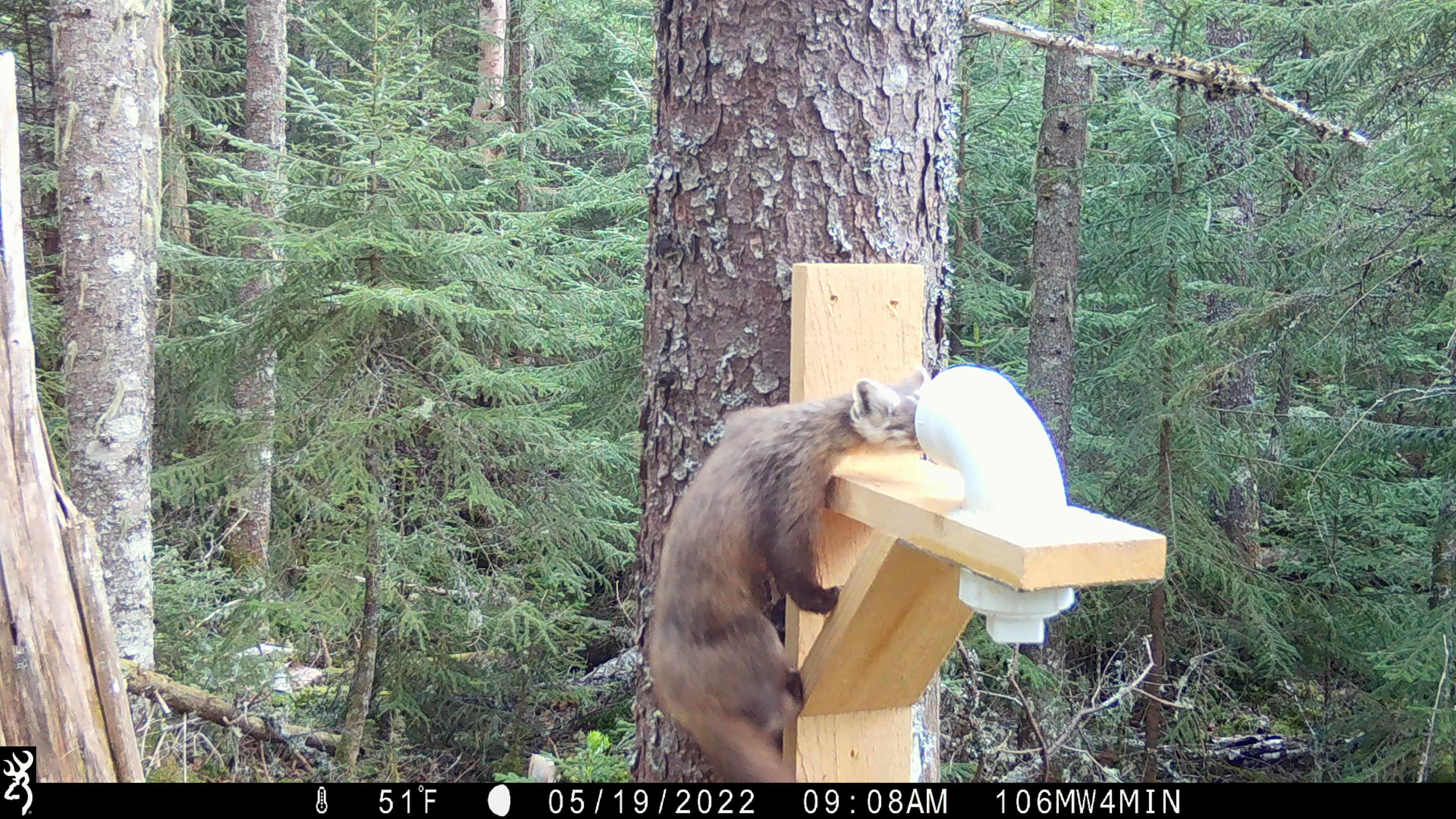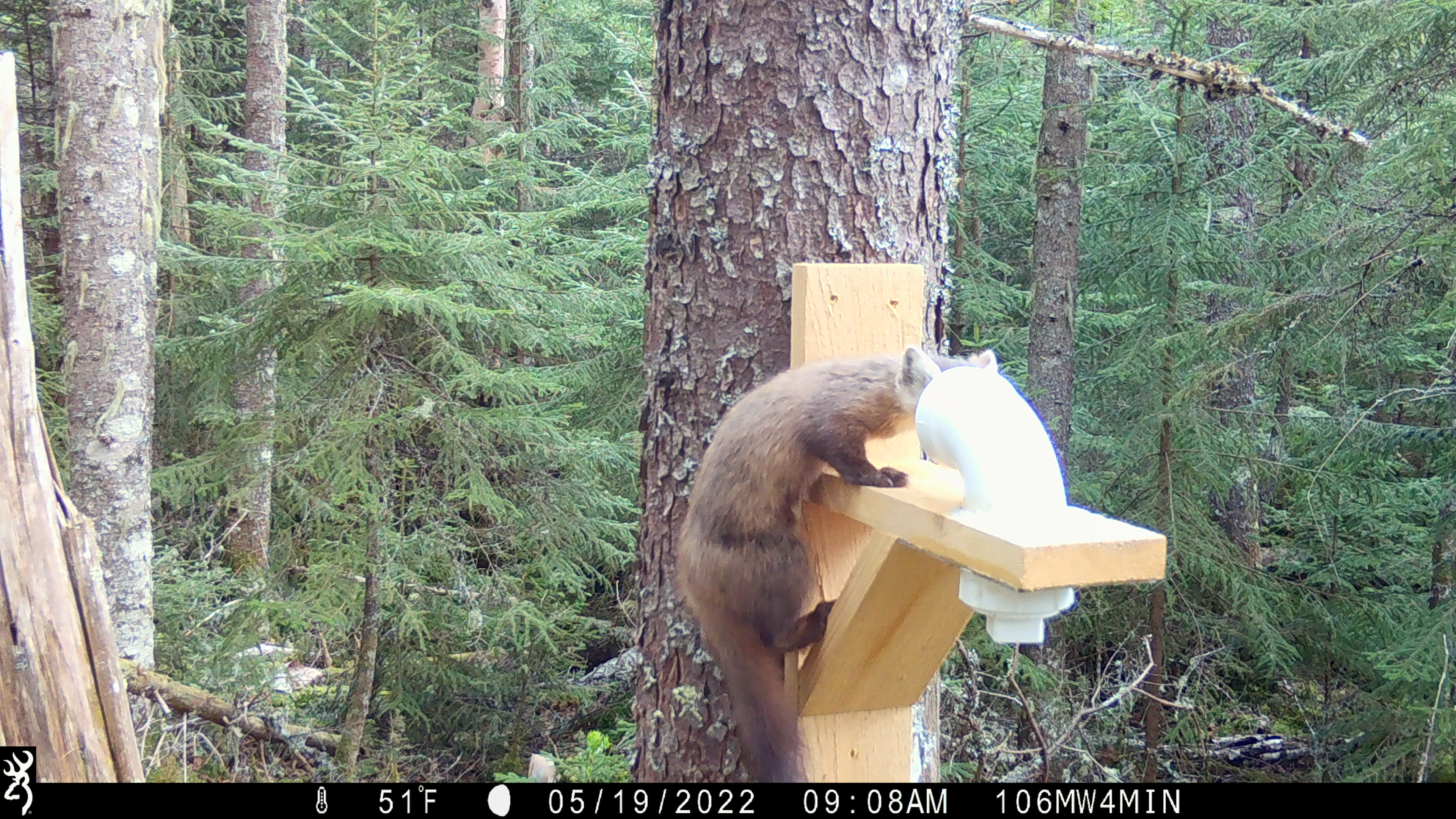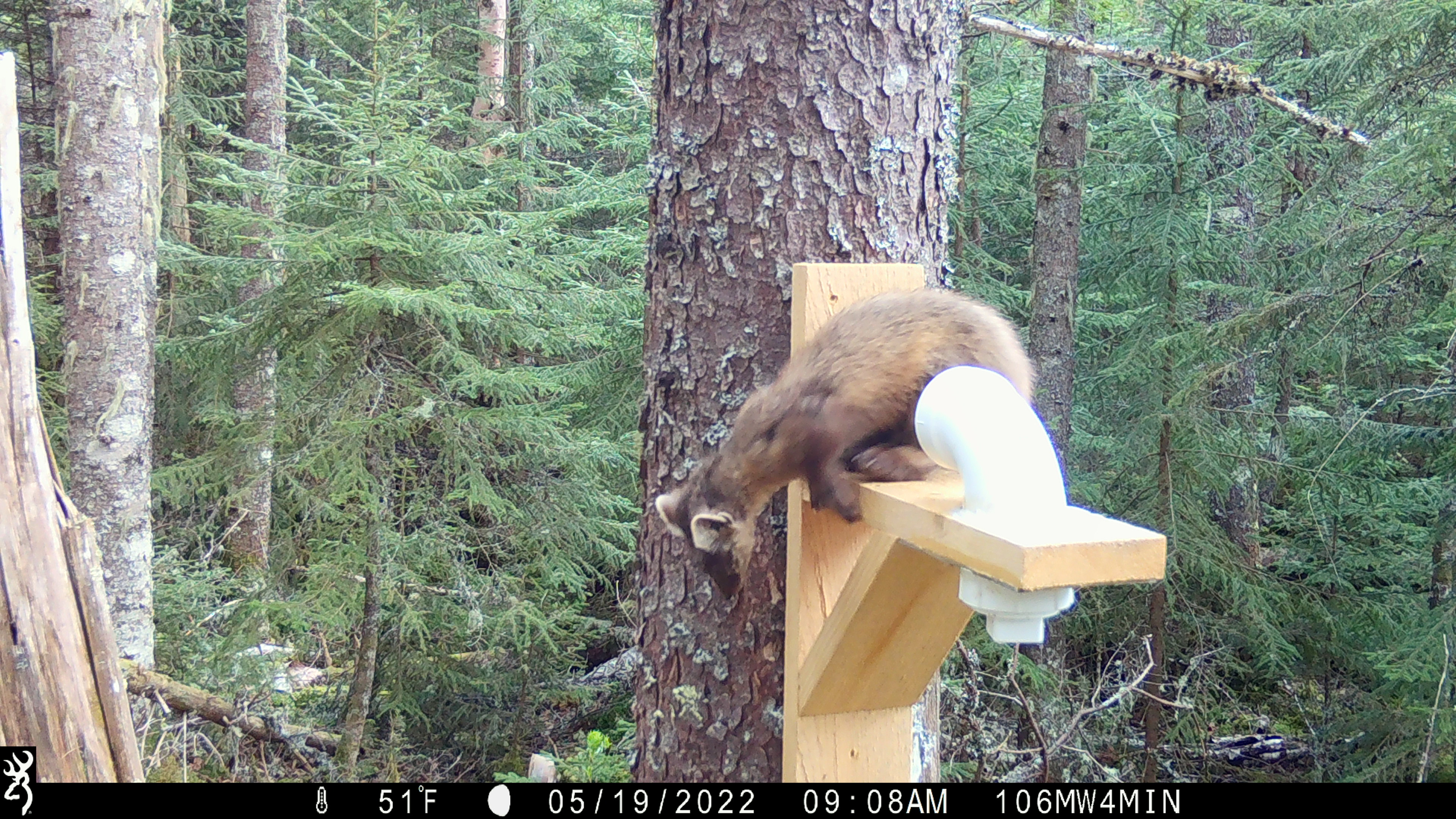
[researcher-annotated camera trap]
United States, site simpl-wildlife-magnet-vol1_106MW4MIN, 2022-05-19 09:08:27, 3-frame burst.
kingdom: Animalia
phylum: Chordata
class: Mammalia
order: Carnivora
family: Mustelidae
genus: Martes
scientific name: Martes americana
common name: american marten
American marten (Martes americana).